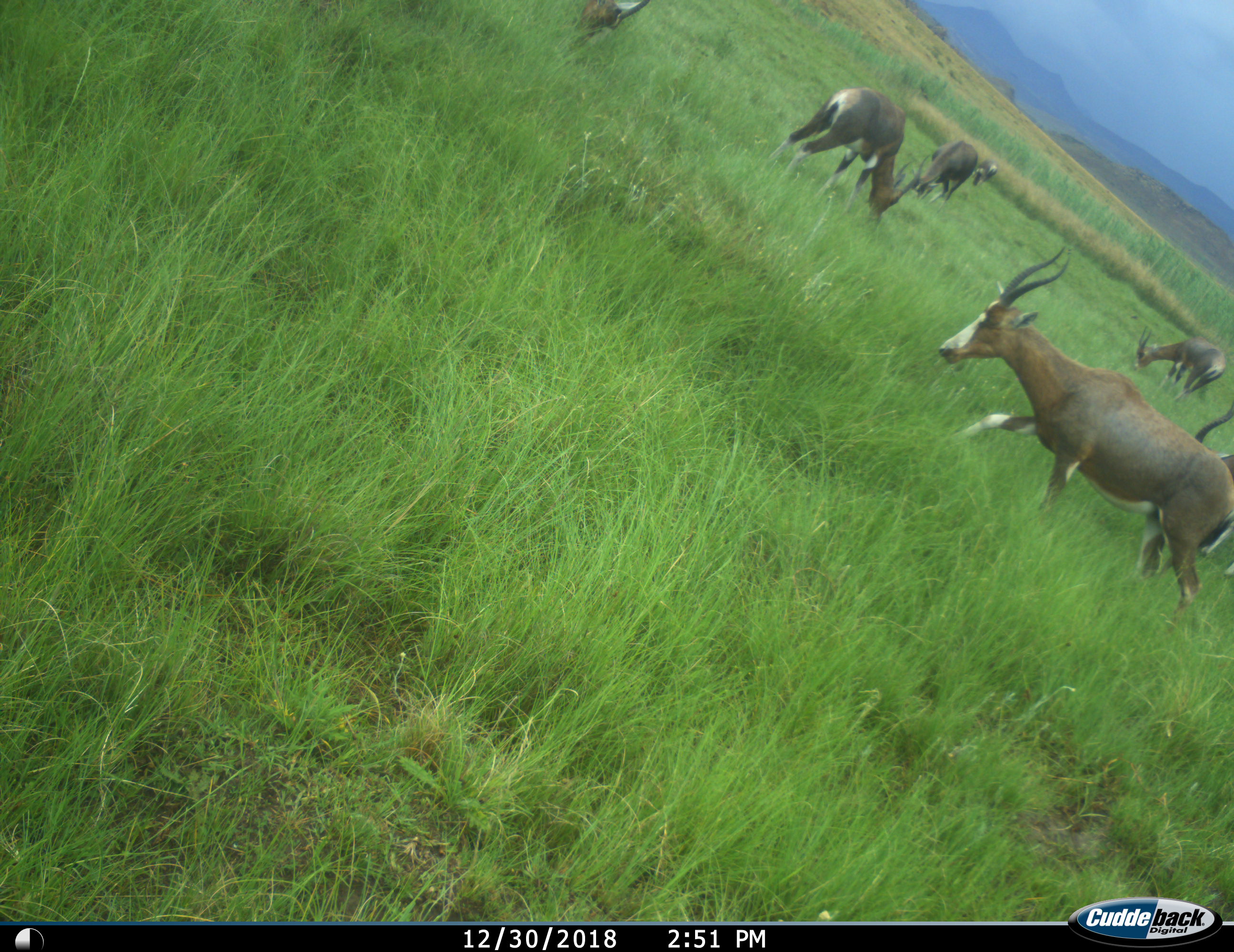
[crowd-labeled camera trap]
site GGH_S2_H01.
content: unidentified animal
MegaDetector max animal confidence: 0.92